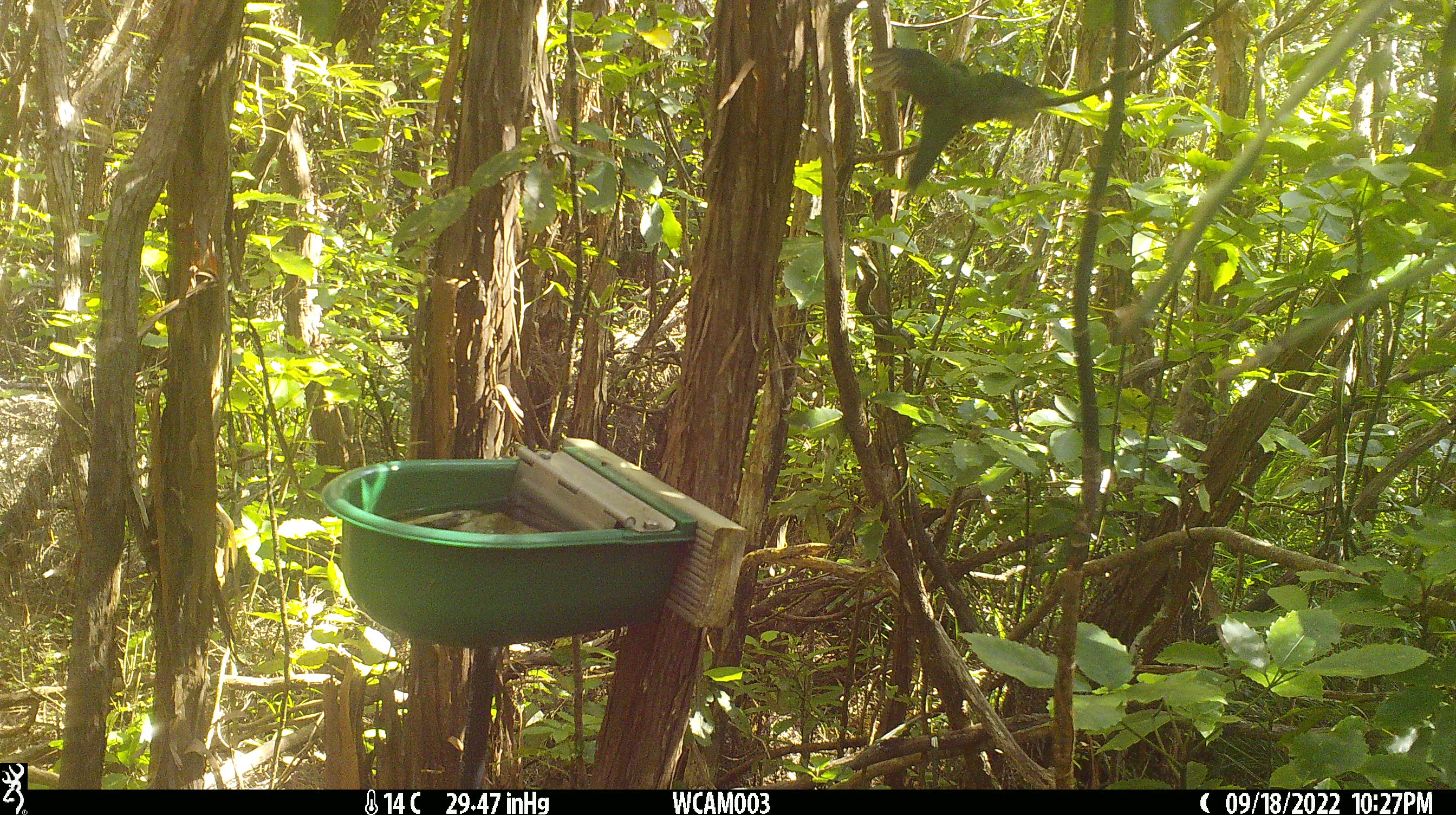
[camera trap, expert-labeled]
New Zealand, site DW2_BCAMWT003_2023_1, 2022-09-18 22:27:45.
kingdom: Animalia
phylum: Chordata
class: Aves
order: Psittaciformes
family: Psittaculidae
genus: Cyanoramphus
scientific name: Cyanoramphus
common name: parakeet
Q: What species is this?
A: Parakeet (Cyanoramphus).